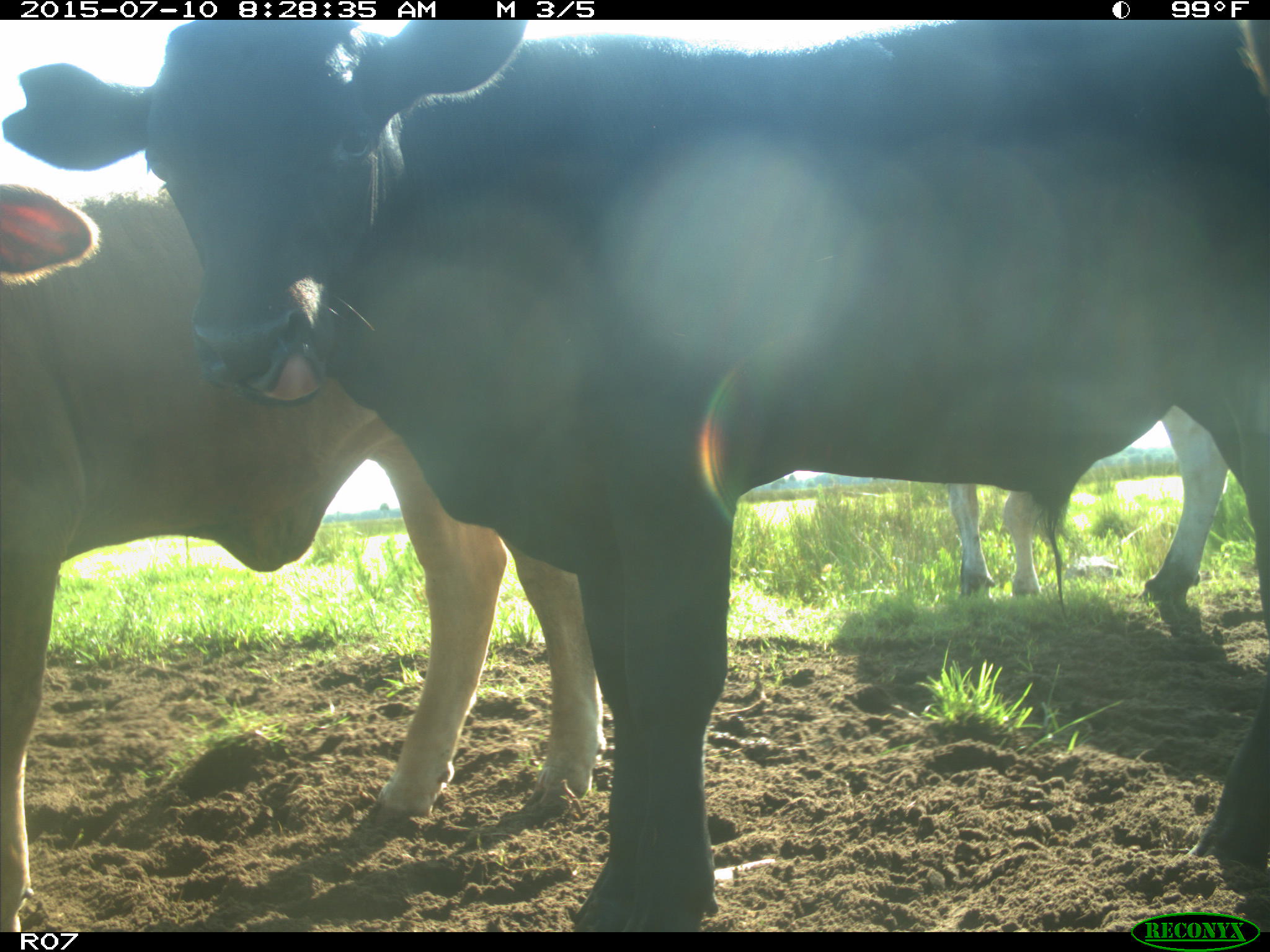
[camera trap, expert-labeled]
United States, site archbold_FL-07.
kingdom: Animalia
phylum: Chordata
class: Mammalia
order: Artiodactyla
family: Bovidae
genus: Bos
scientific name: Bos taurus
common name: domestic cow